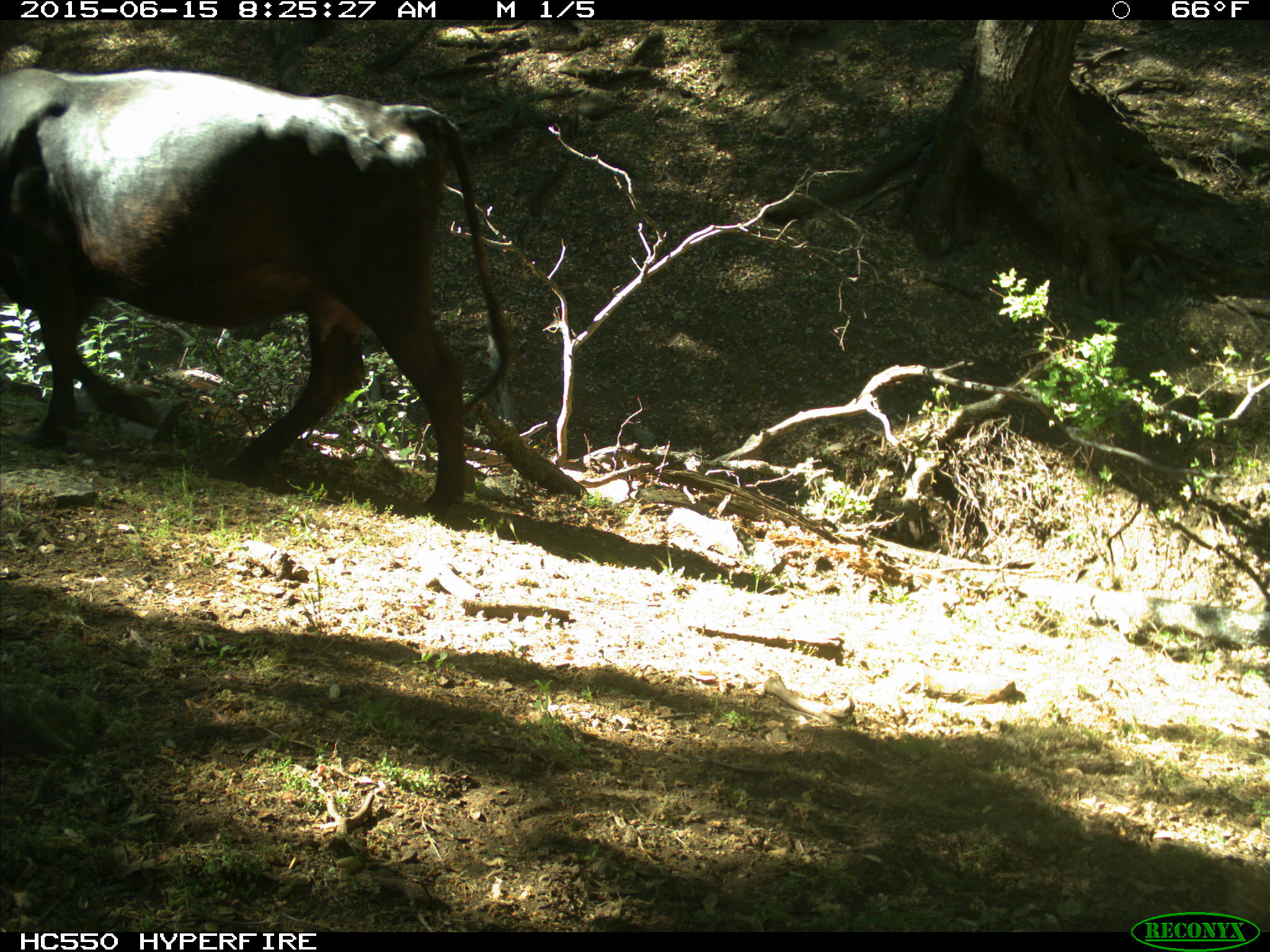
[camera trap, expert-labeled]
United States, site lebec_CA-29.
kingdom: Animalia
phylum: Chordata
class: Mammalia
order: Artiodactyla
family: Bovidae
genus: Bos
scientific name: Bos taurus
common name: domestic cow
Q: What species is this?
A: Bos taurus (domestic cow).